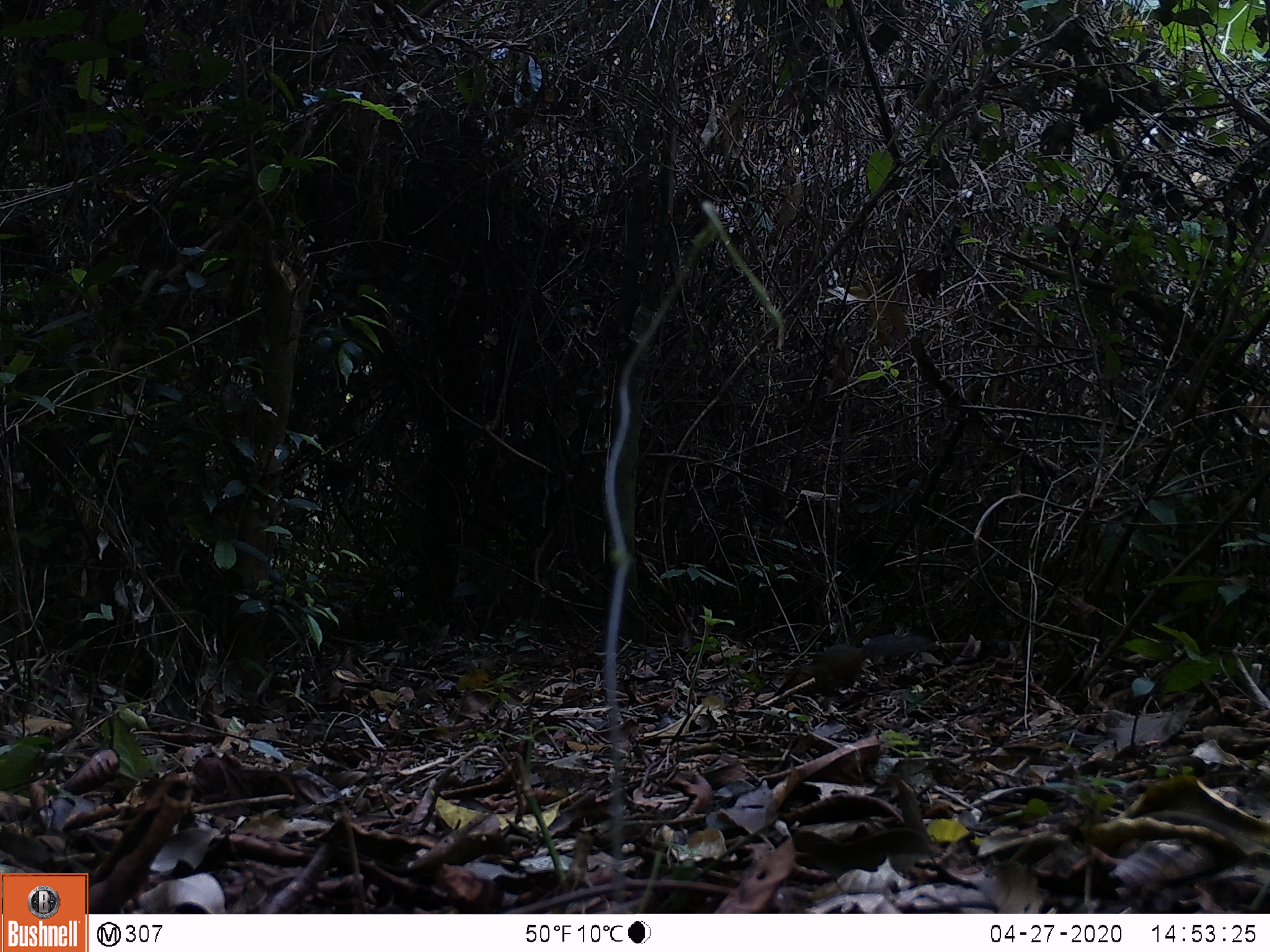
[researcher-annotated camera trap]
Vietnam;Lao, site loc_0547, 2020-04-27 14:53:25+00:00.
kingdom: Animalia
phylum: Chordata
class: Mammalia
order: Rodentia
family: Sciuridae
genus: Dremomys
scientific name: Dremomys rufigenis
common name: red-cheeked squirrel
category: red cheeked squirrel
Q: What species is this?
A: Red cheeked squirrel (red-cheeked squirrel) (Dremomys rufigenis).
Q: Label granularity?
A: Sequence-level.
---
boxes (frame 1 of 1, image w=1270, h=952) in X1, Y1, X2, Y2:
red cheeked squirrel: 783, 633, 942, 697